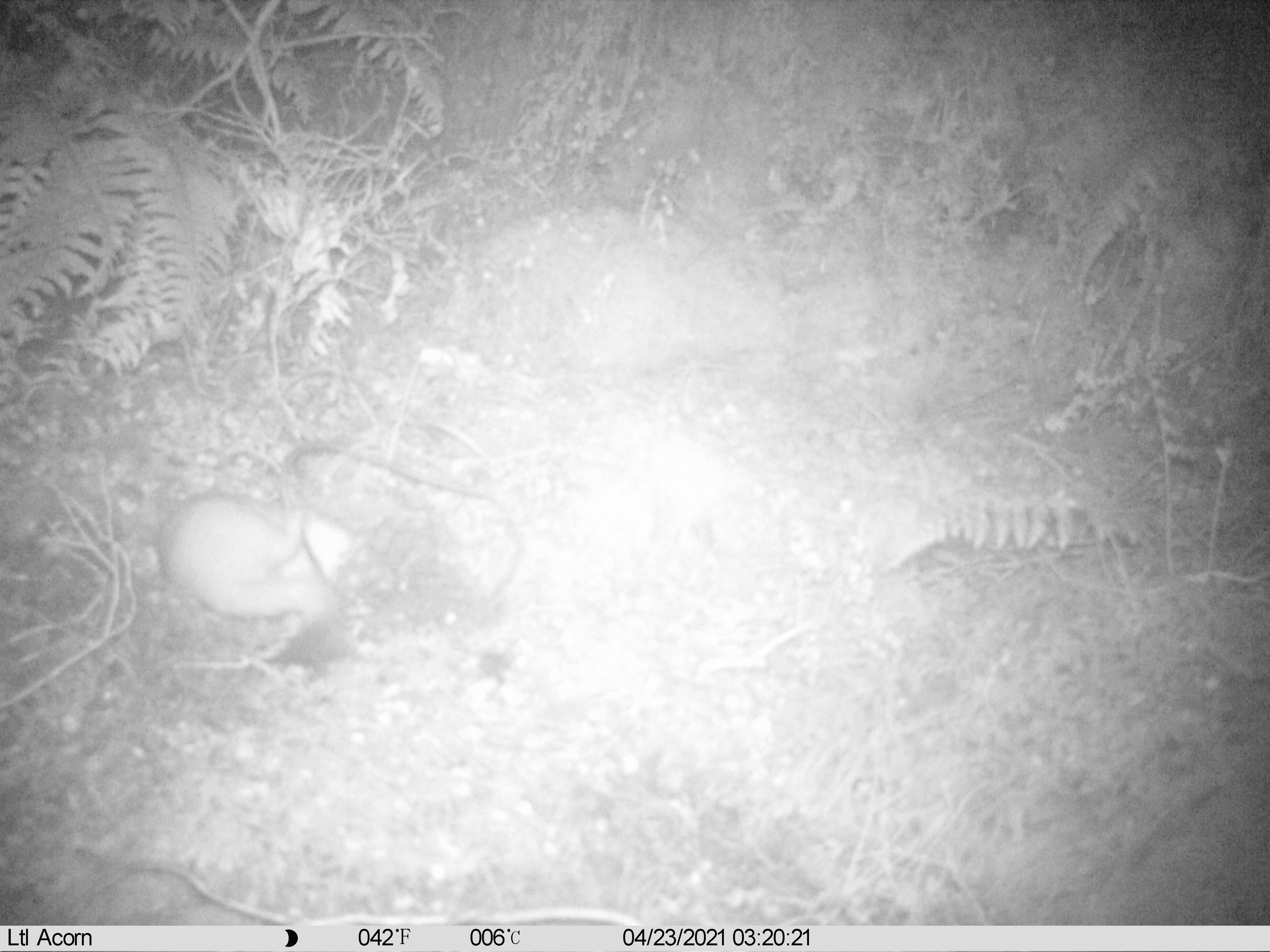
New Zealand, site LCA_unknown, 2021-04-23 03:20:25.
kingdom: Animalia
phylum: Chordata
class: Mammalia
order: Carnivora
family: Mustelidae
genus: Mustela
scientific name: Mustela erminea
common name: stoat